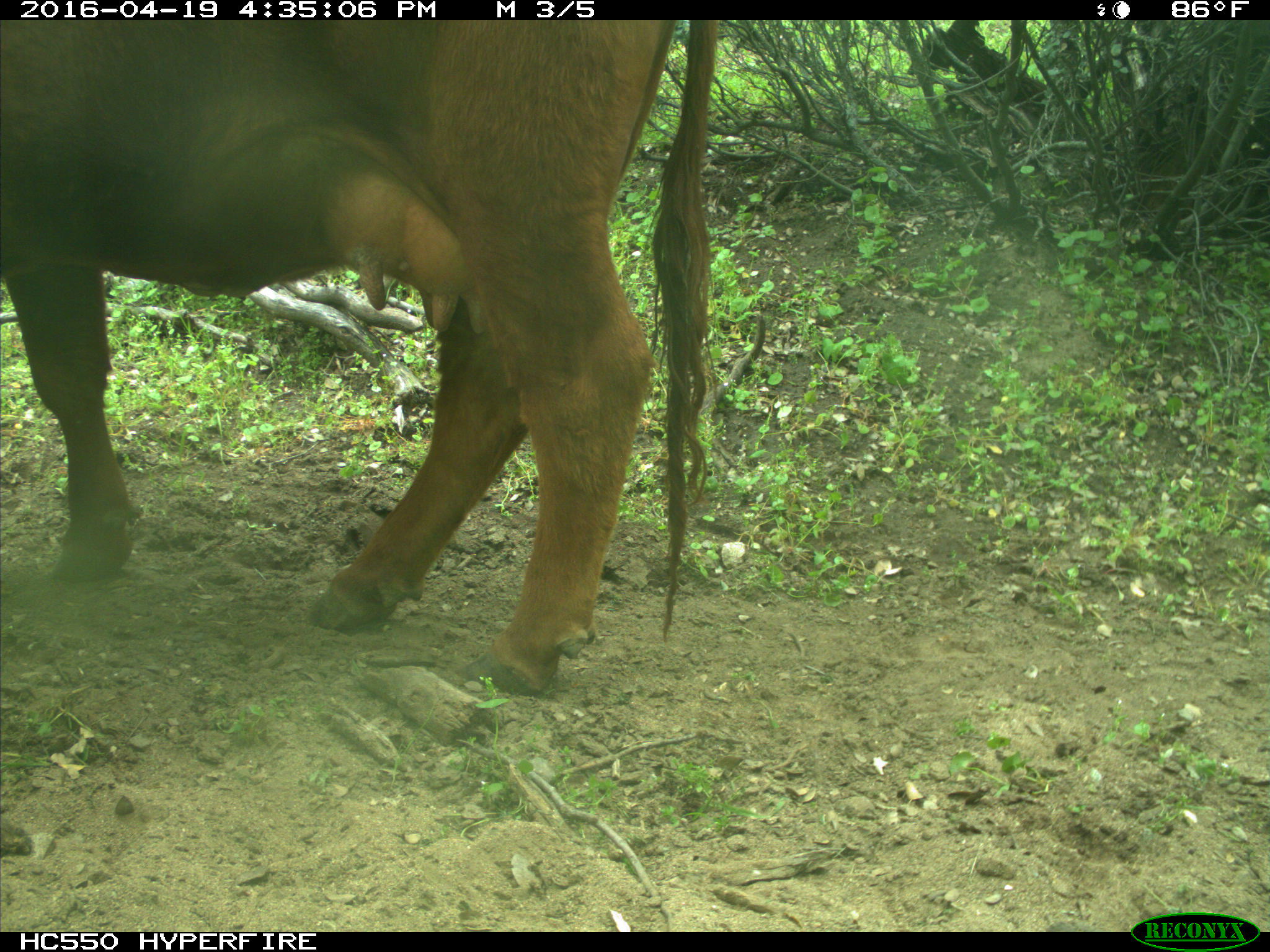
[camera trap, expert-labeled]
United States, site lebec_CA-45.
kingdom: Animalia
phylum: Chordata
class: Mammalia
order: Artiodactyla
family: Bovidae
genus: Bos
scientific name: Bos taurus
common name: domestic cow